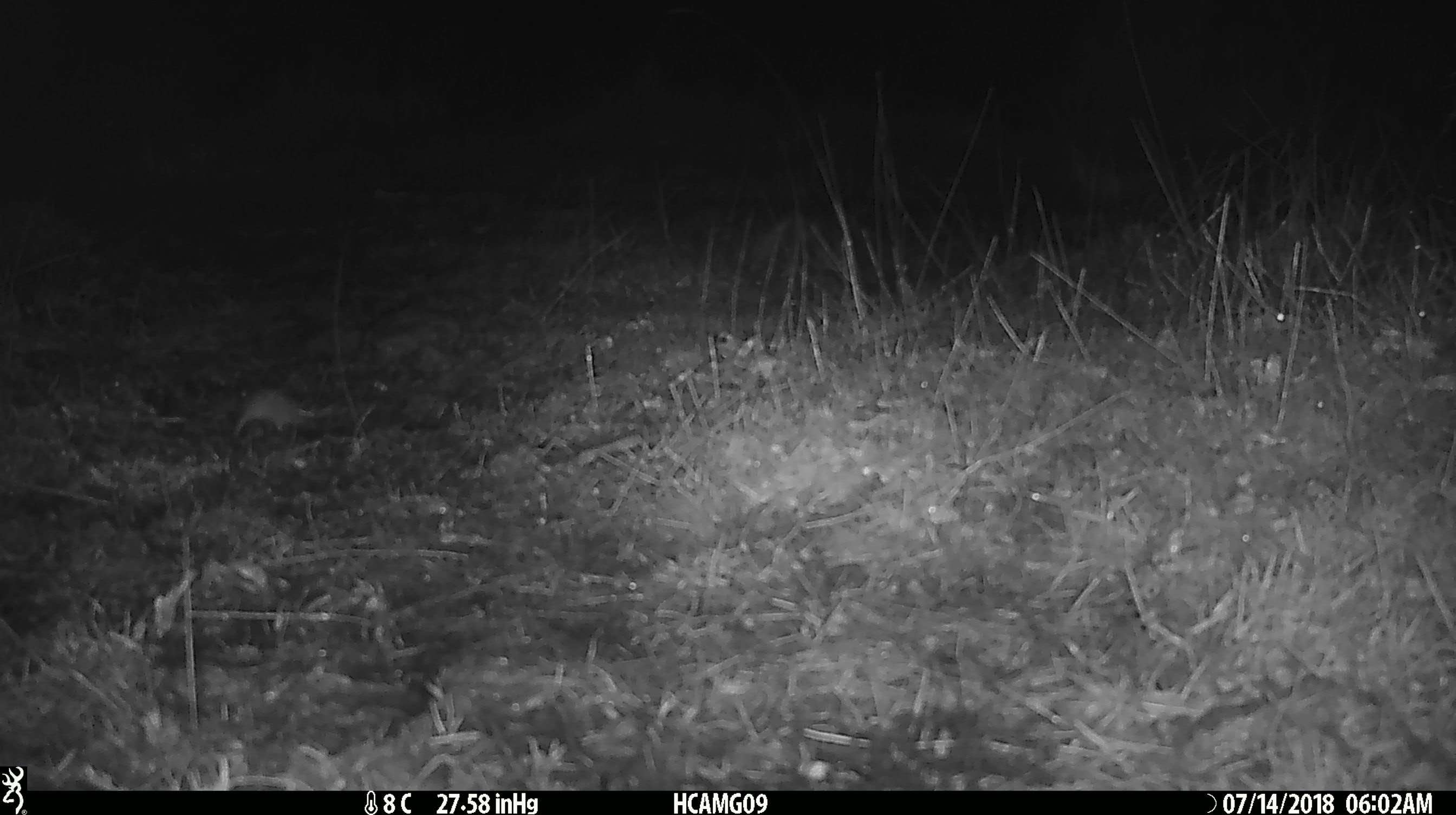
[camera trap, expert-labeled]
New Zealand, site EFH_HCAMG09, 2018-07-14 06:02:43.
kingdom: Animalia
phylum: Chordata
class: Mammalia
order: Rodentia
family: Muridae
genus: Mus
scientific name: Mus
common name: mouse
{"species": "mouse (Mus)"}